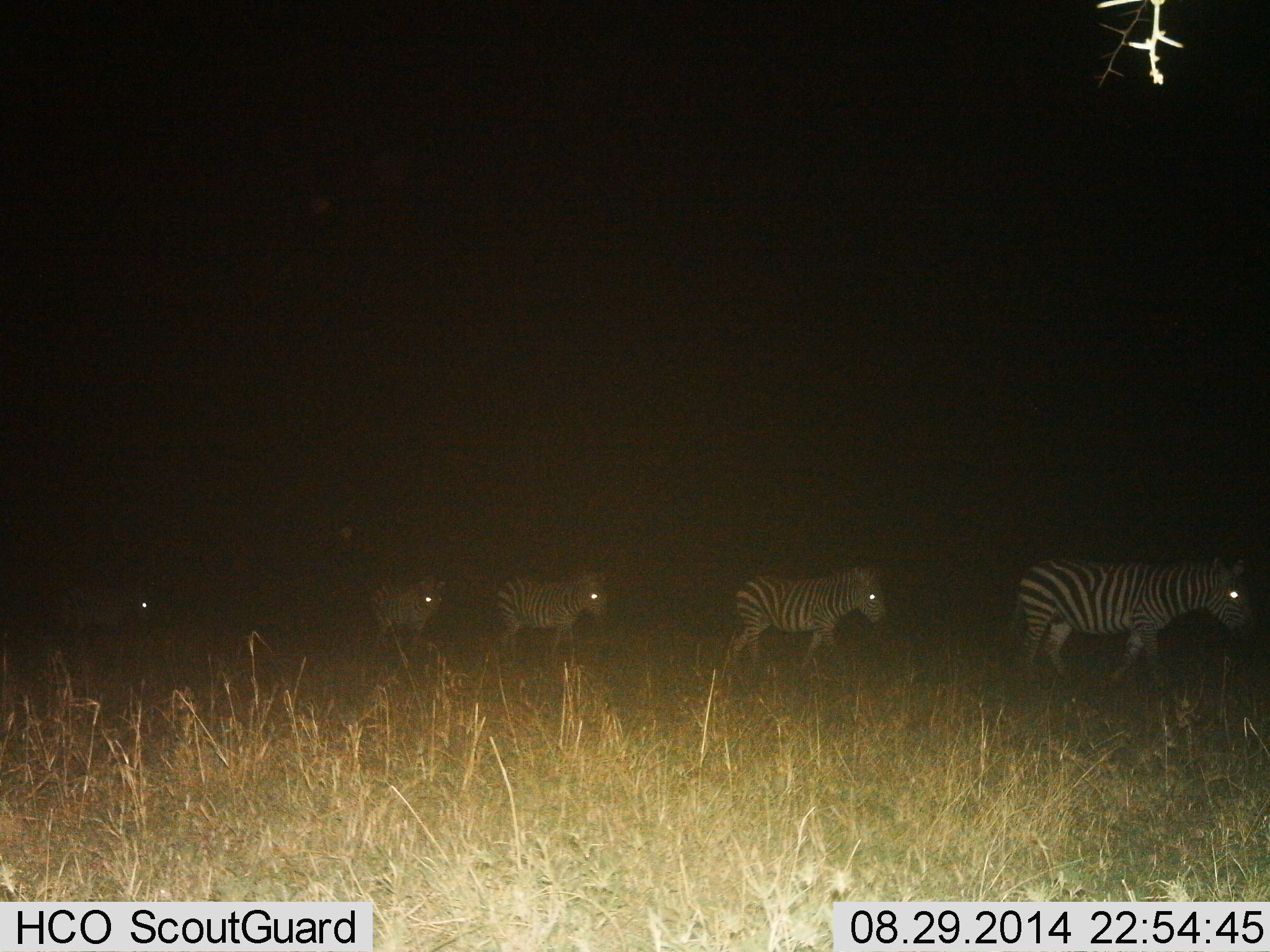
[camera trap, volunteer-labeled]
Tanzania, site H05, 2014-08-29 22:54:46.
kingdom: Animalia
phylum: Chordata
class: Mammalia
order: Perissodactyla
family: Equidae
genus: Equus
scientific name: Equus quagga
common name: plains zebra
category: zebra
Zebra (plains zebra) (Equus quagga), count 5. Behavior (volunteer vote fractions): standing 0%, resting 0%, moving 100%, interacting 0%. Young present (vote fraction): 0%. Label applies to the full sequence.